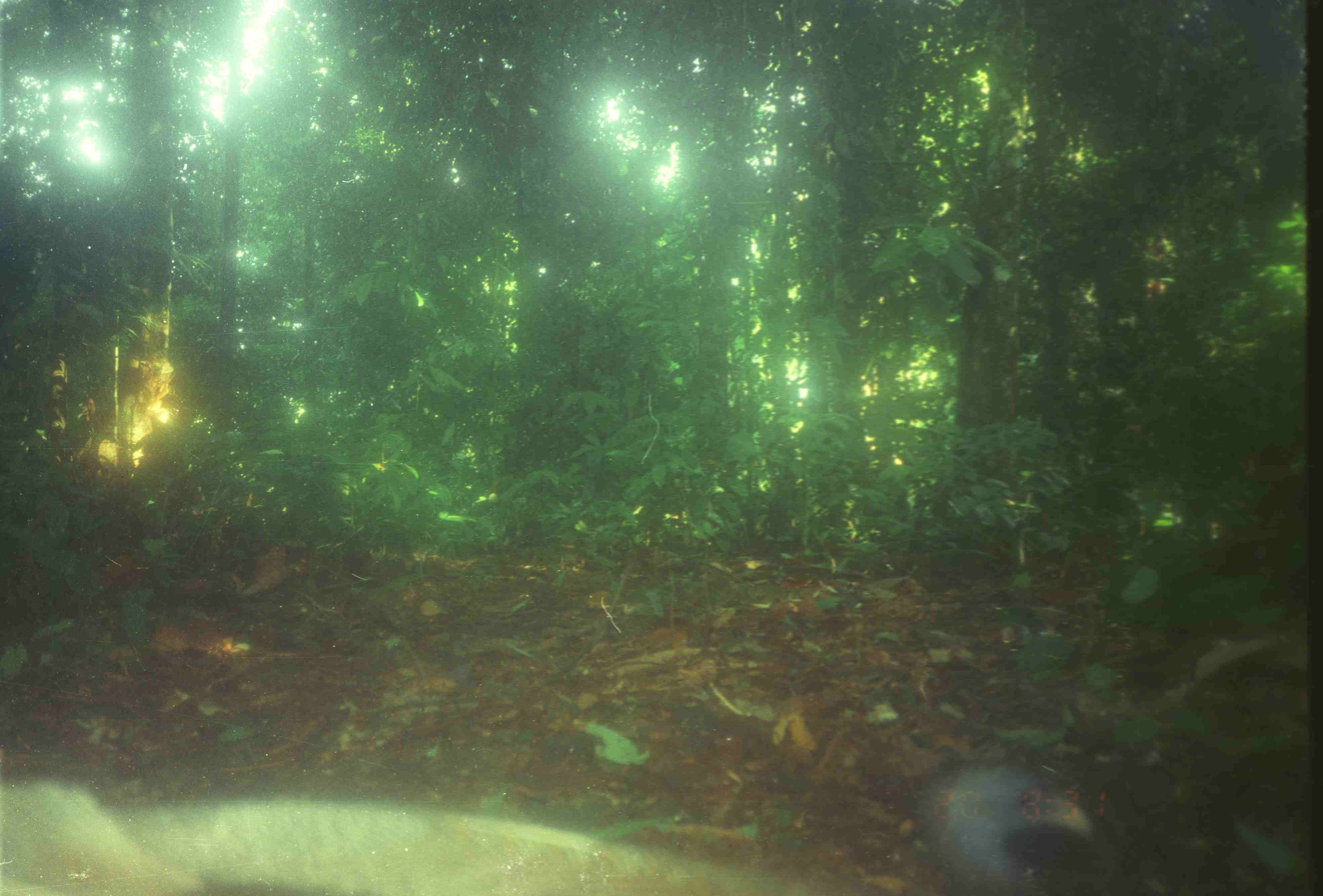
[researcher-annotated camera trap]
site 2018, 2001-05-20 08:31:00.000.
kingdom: Animalia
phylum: Chordata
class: Aves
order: Galliformes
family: Phasianidae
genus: Argusianus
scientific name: Argusianus argus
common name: great argus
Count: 1.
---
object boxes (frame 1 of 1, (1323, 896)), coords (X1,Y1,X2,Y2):
argusianus argus: (0,763,1087,895)